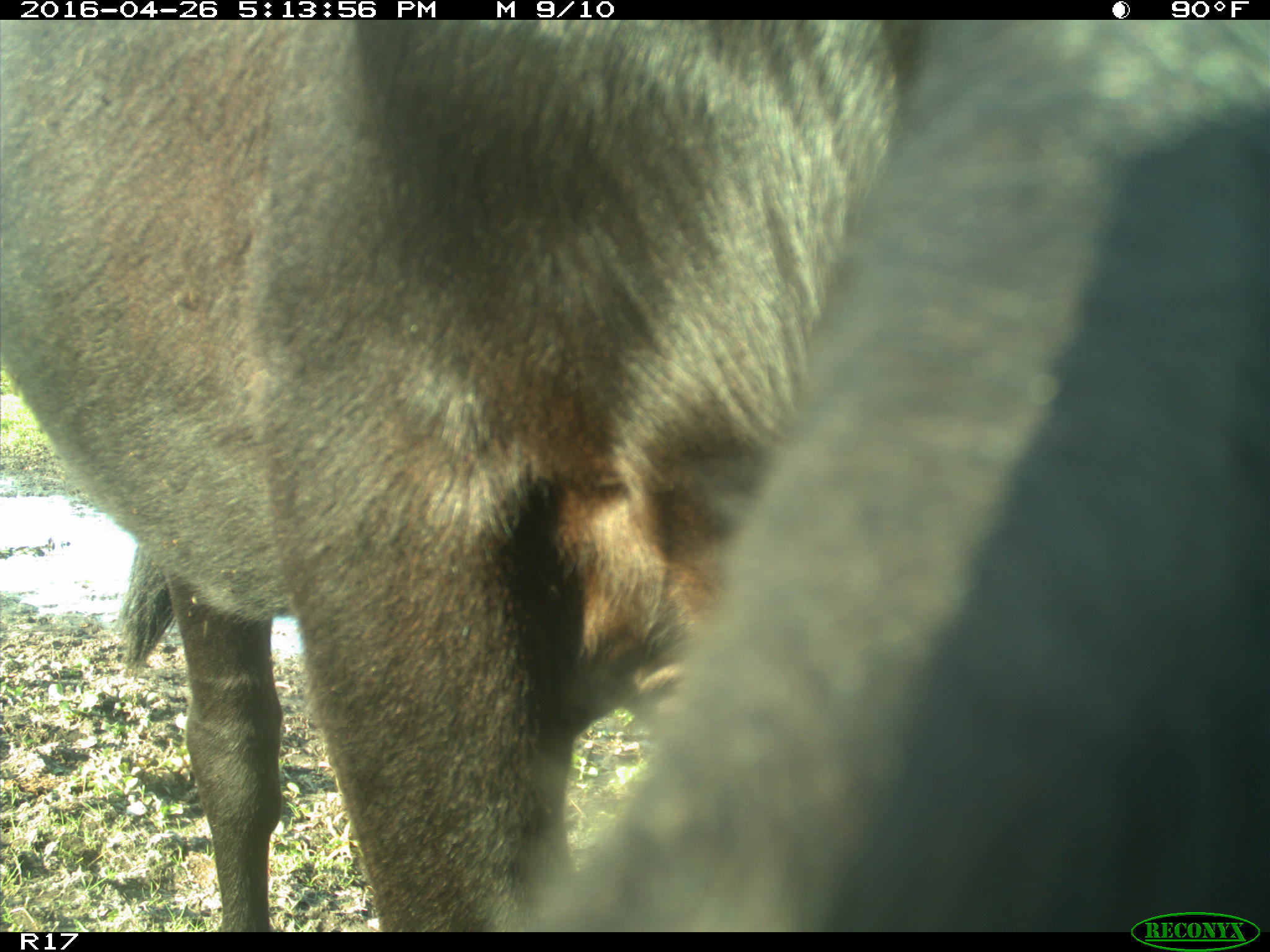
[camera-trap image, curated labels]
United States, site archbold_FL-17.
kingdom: Animalia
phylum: Chordata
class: Mammalia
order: Artiodactyla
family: Bovidae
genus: Bos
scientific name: Bos taurus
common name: domestic cow